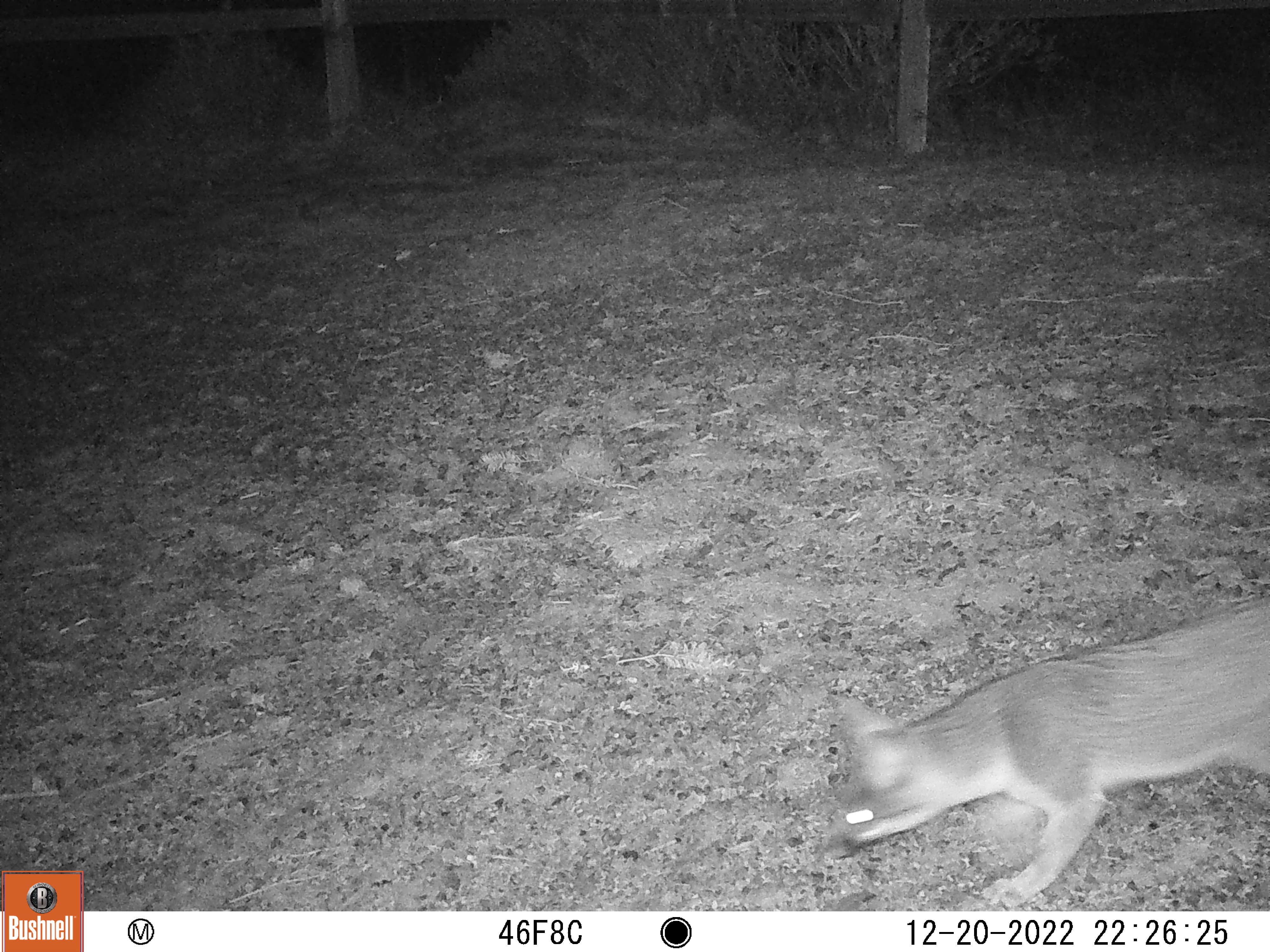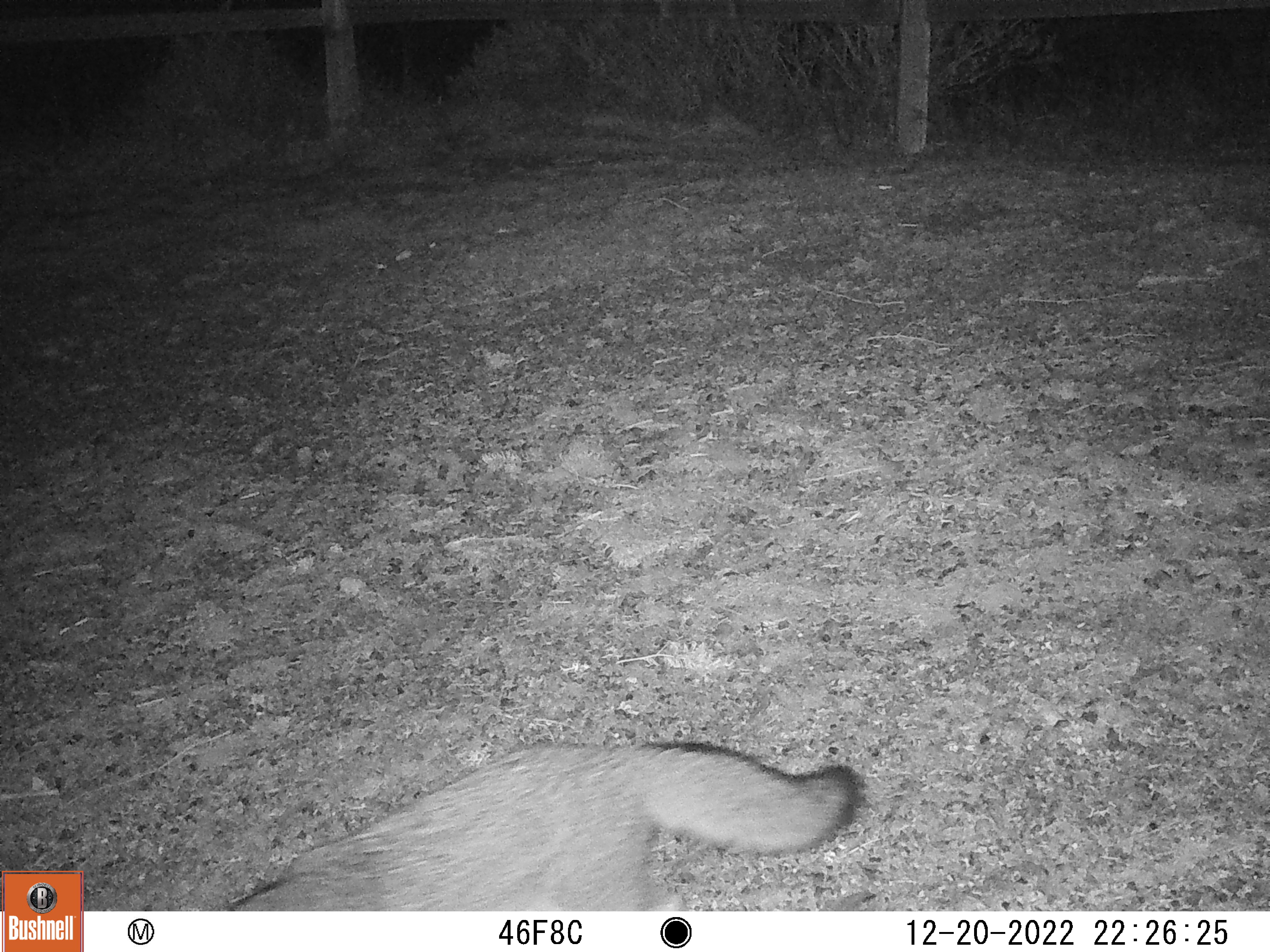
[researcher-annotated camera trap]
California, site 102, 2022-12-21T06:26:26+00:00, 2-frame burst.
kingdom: Animalia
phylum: Chordata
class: Mammalia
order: Carnivora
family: Canidae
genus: Urocyon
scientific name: Urocyon cinereoargenteus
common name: gray fox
Gray fox (Urocyon cinereoargenteus).